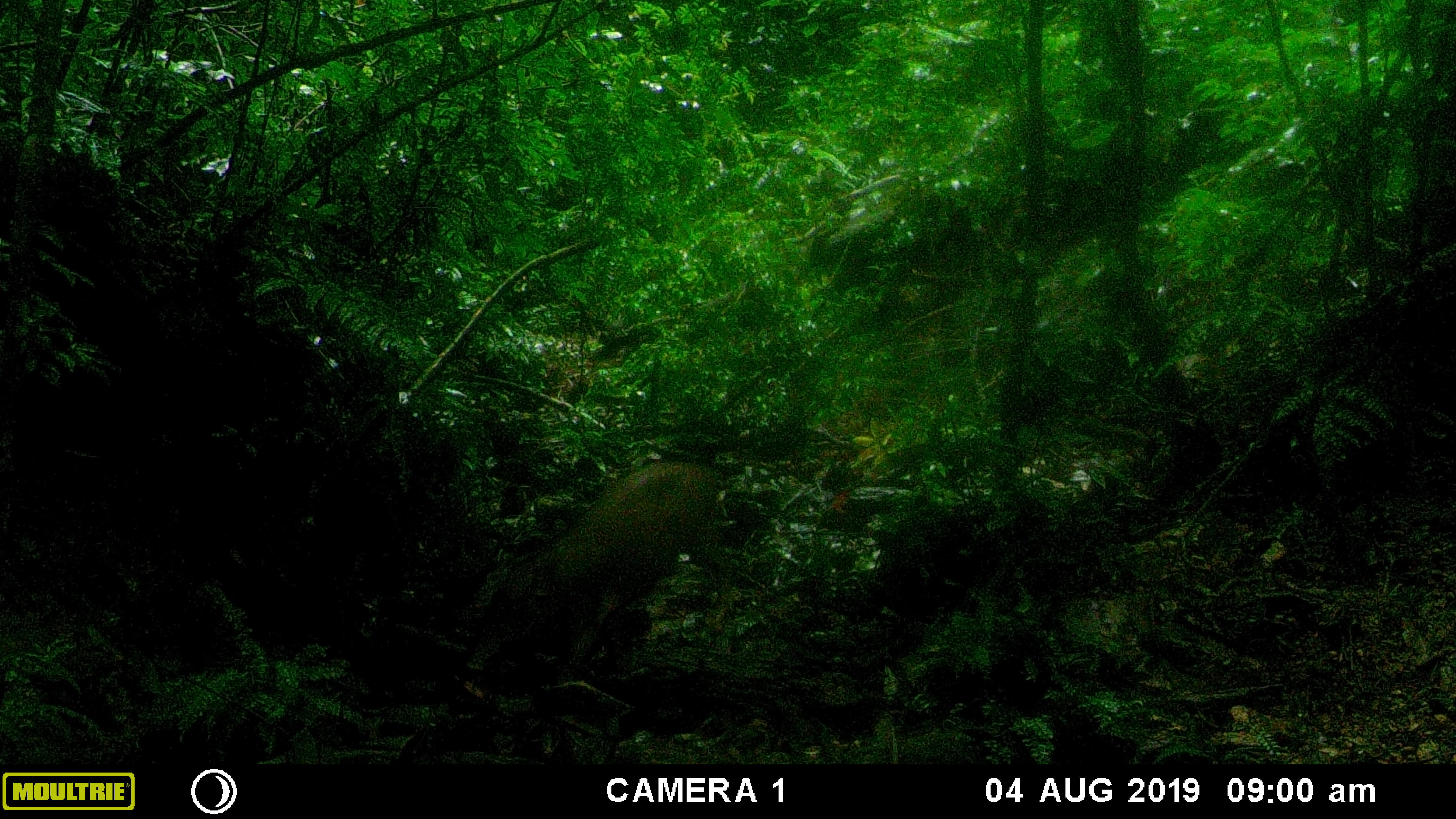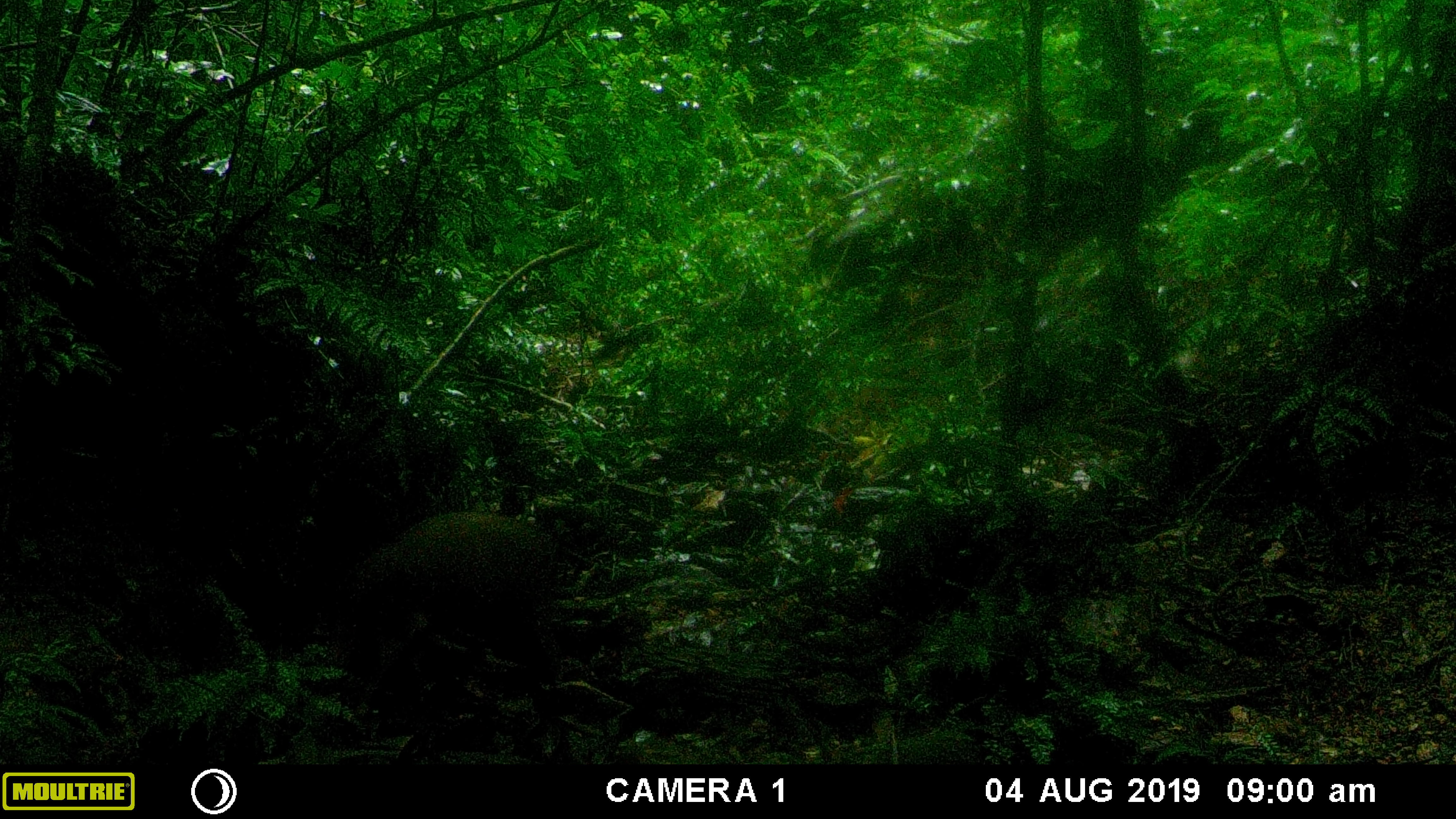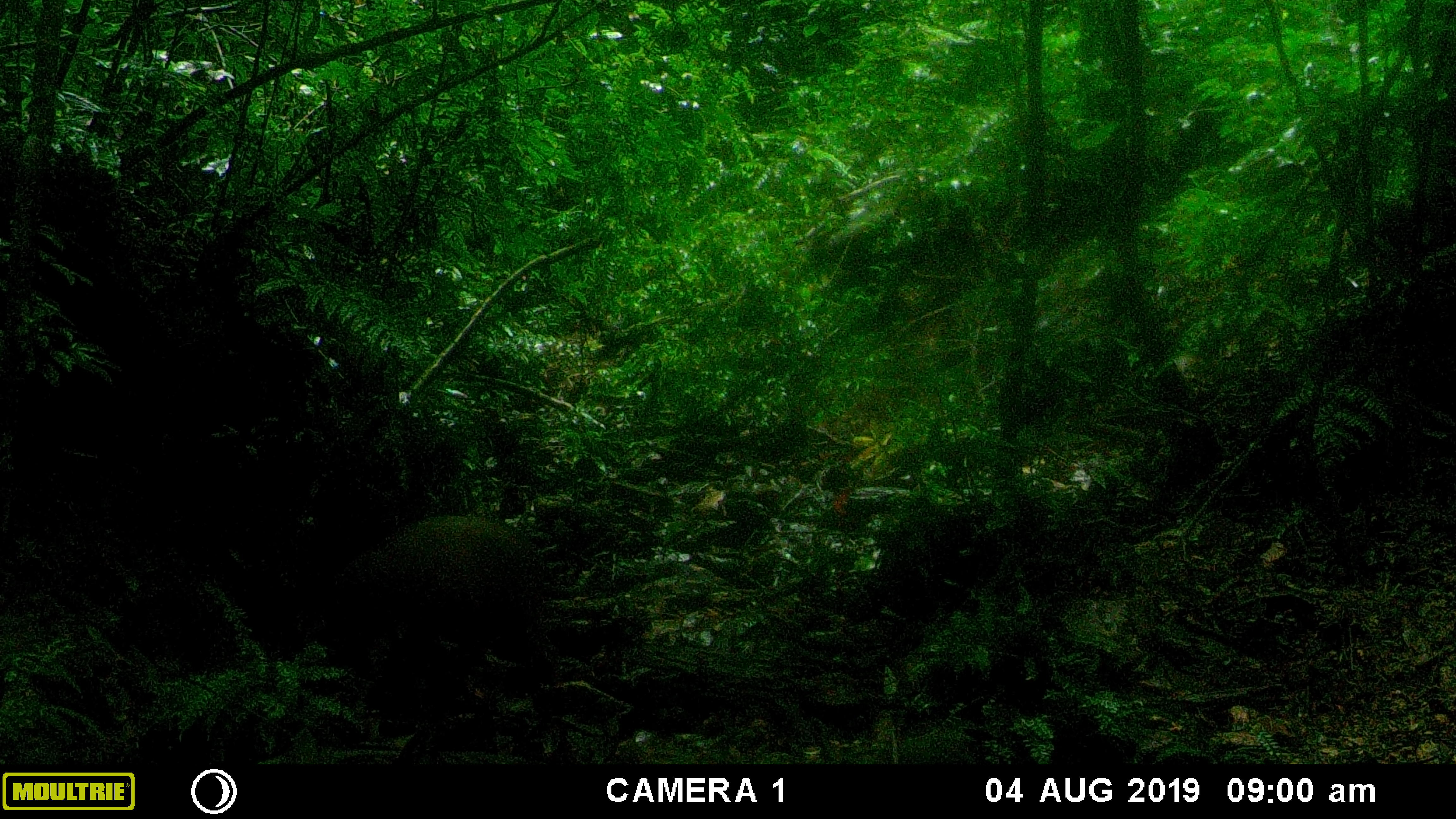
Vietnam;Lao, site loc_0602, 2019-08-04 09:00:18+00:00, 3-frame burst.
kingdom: Animalia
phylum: Chordata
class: Mammalia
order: Artiodactyla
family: Suidae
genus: Sus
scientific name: Sus scrofa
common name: eurasian wild pig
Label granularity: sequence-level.